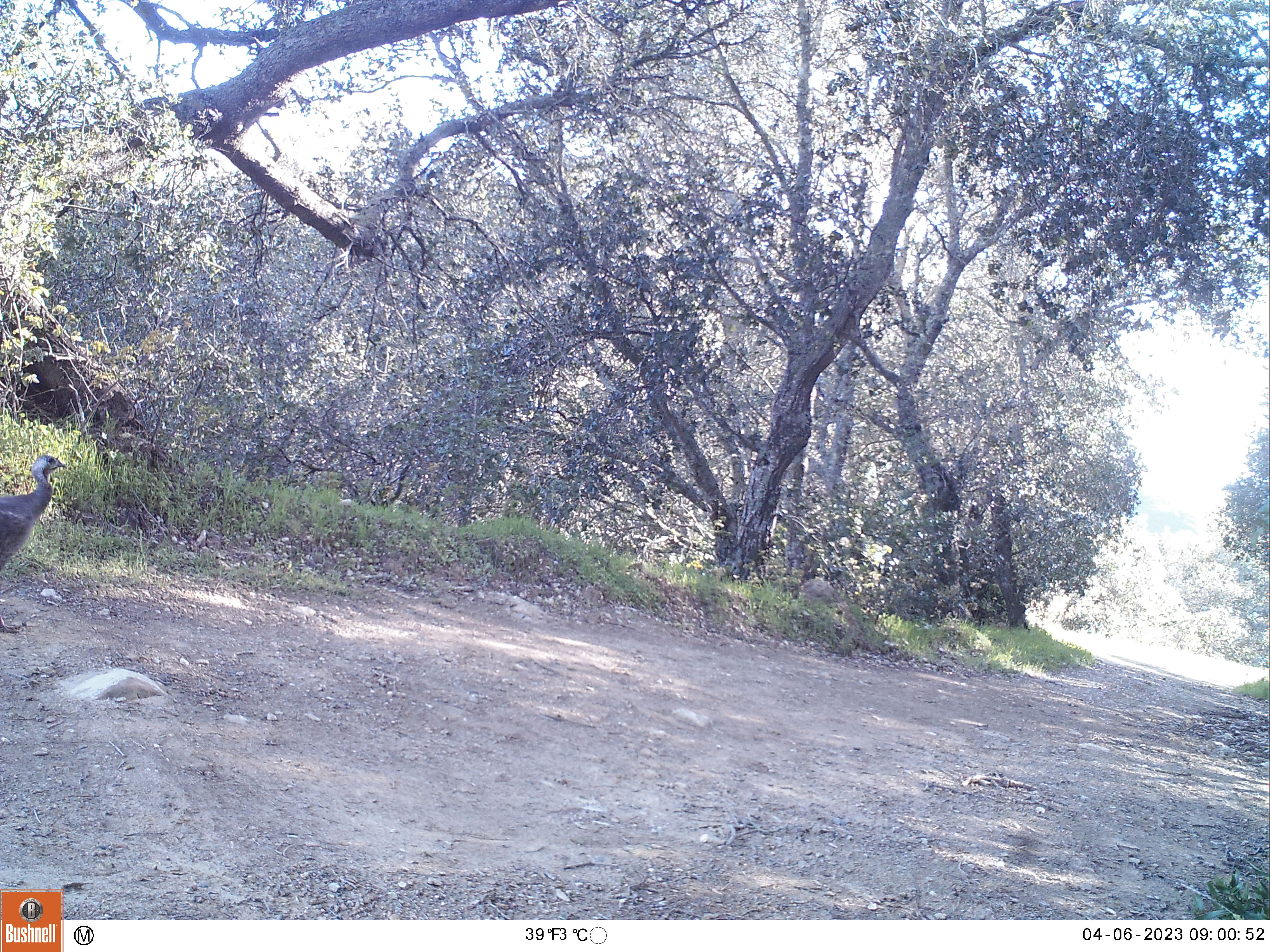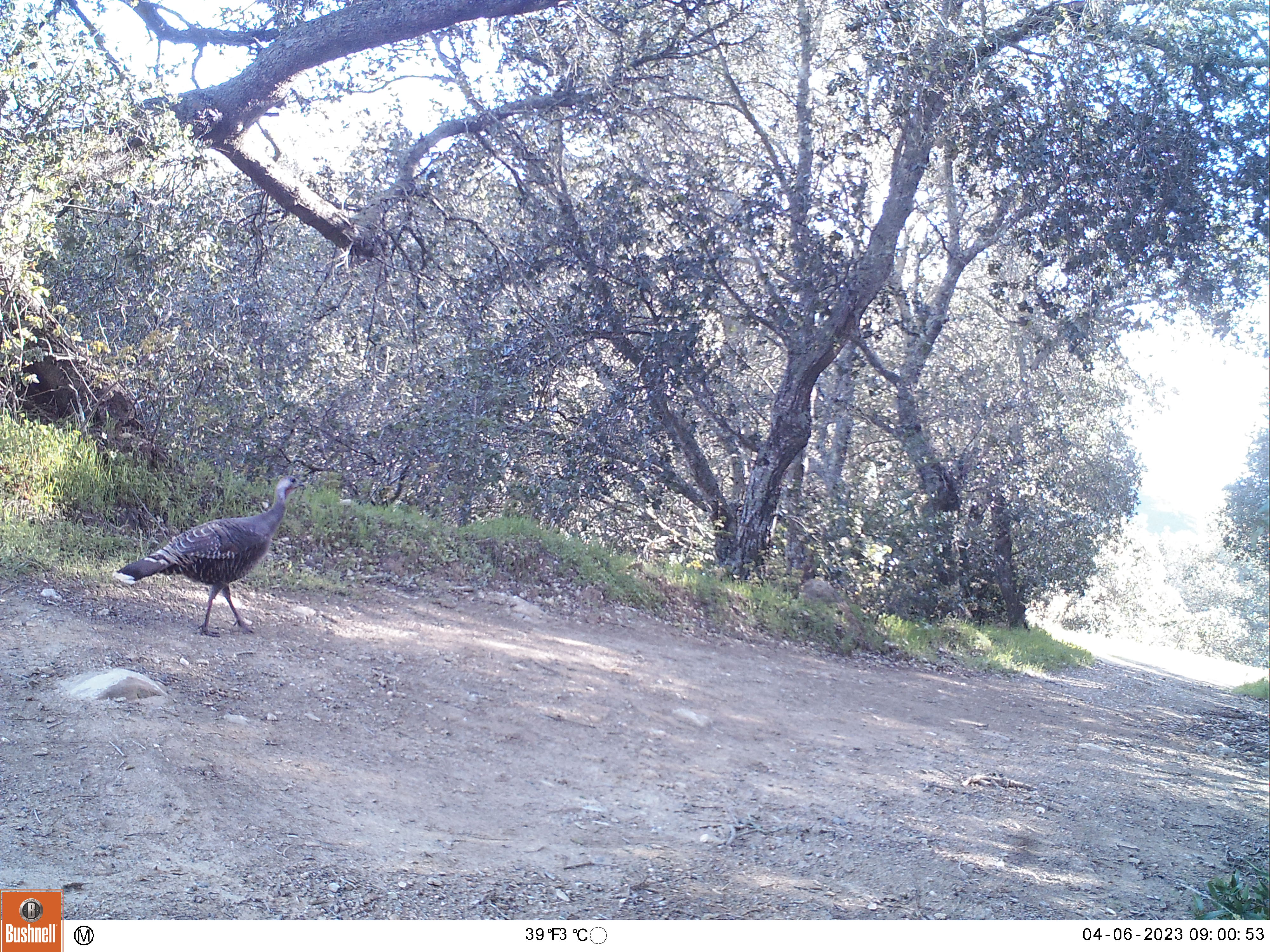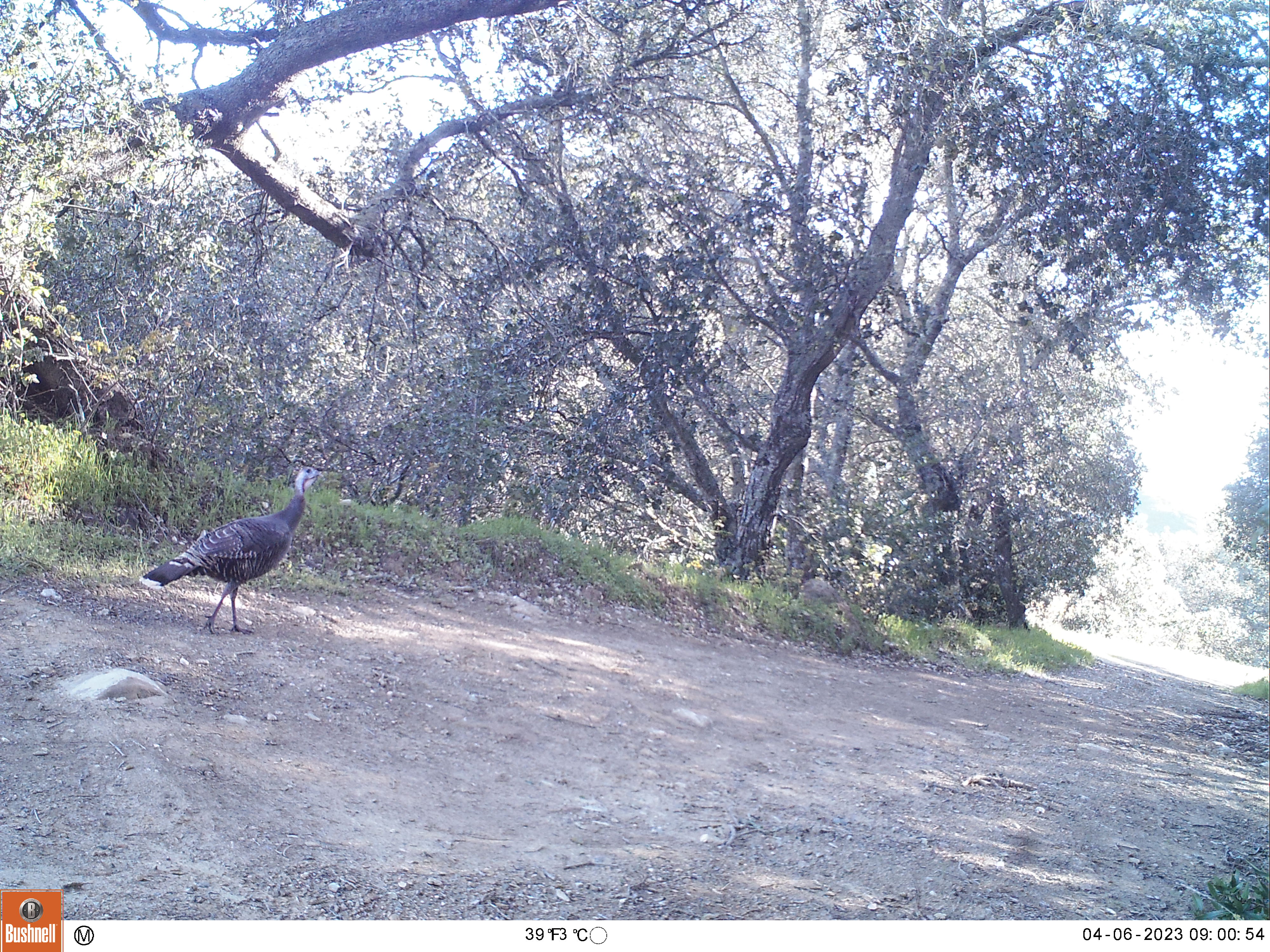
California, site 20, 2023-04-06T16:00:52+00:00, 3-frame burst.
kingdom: Animalia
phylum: Chordata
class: Aves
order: Galliformes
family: Phasianidae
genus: Meleagris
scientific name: Meleagris gallopavo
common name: turkey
Turkey (Meleagris gallopavo).